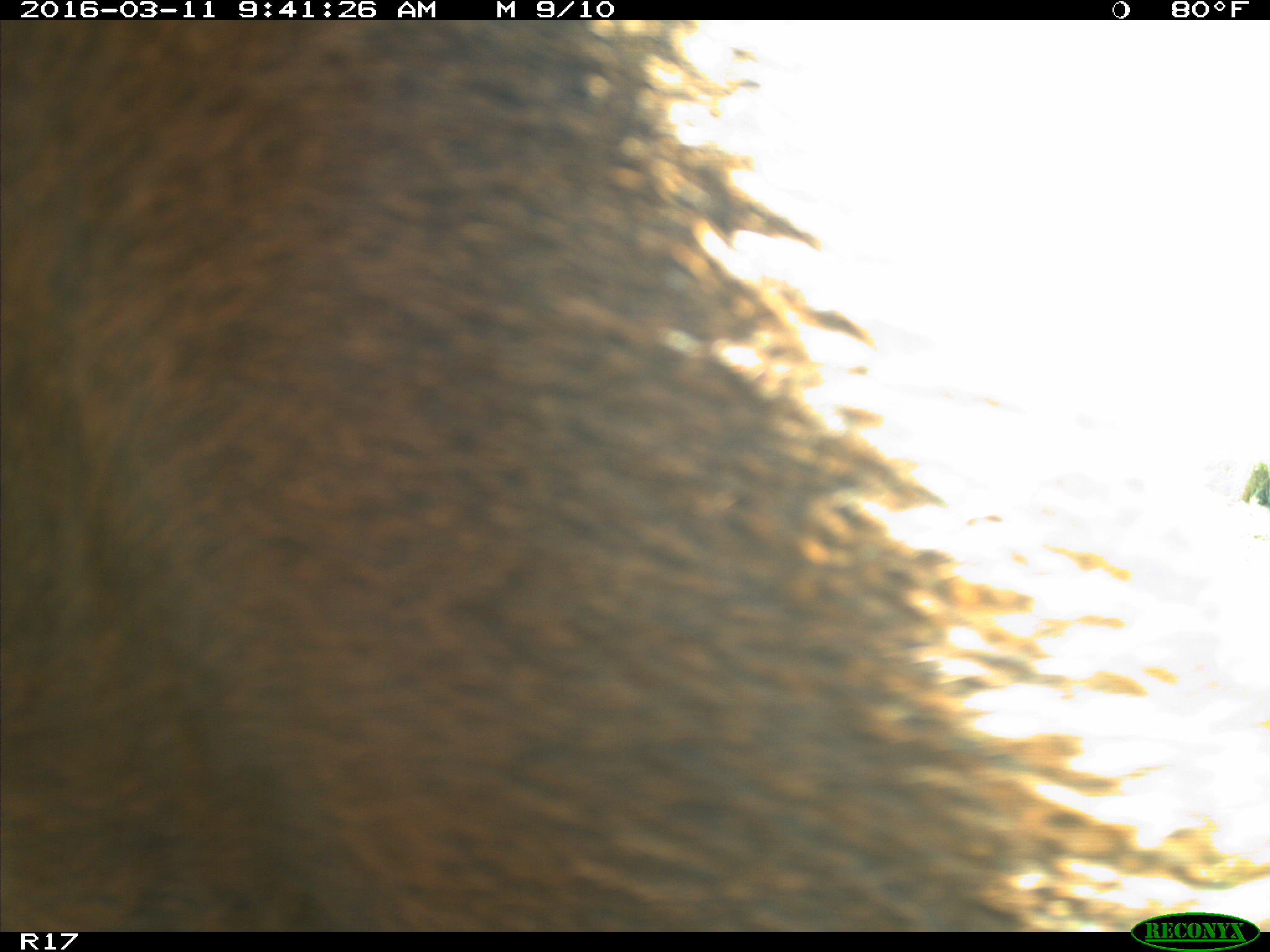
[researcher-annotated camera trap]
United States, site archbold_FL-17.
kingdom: Animalia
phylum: Chordata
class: Mammalia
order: Artiodactyla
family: Bovidae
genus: Bos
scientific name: Bos taurus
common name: domestic cow